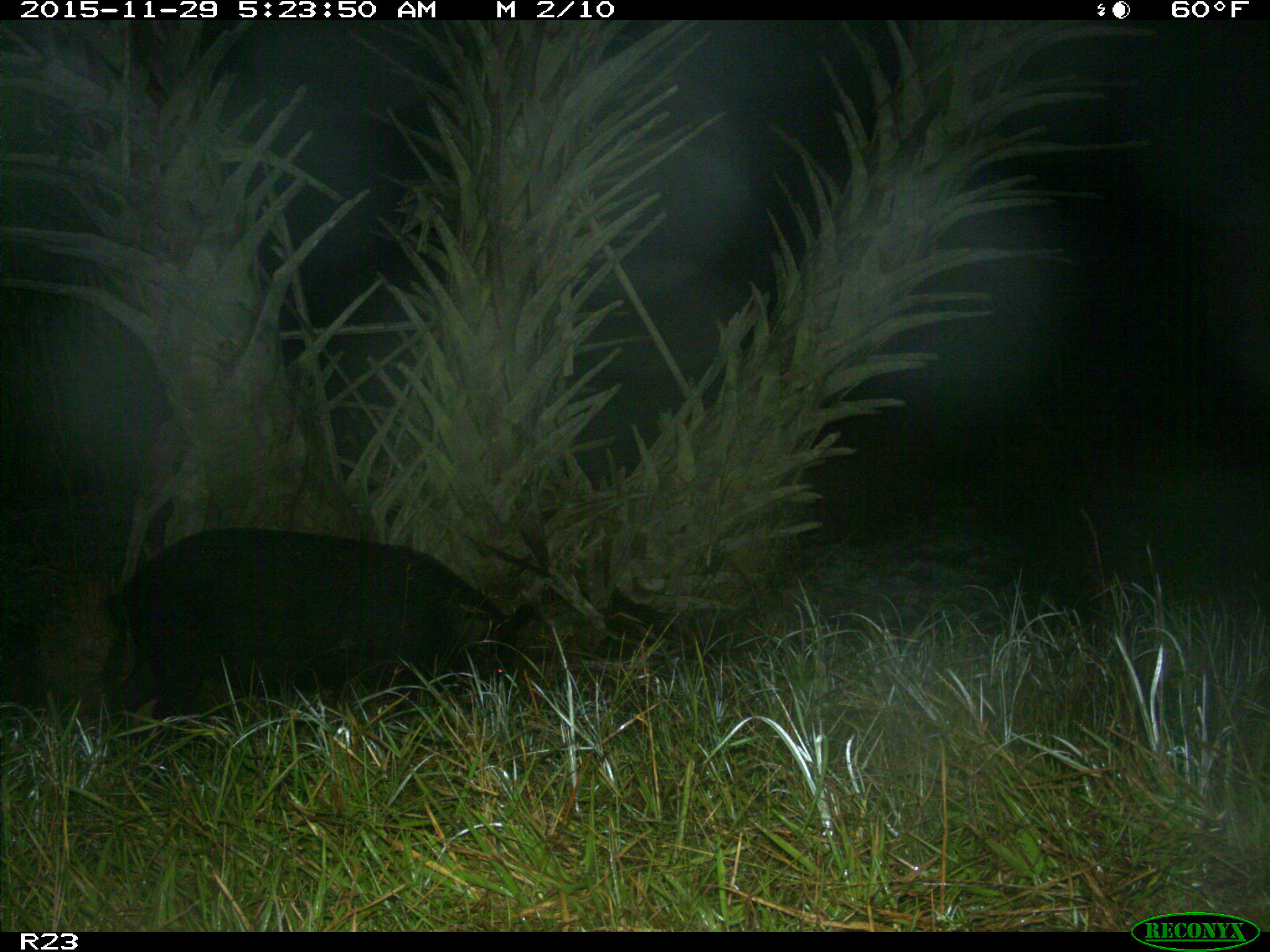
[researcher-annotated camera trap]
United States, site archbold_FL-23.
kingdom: Animalia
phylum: Chordata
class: Mammalia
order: Artiodactyla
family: Suidae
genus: Sus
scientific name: Sus scrofa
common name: wild boar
Sus scrofa (wild boar).